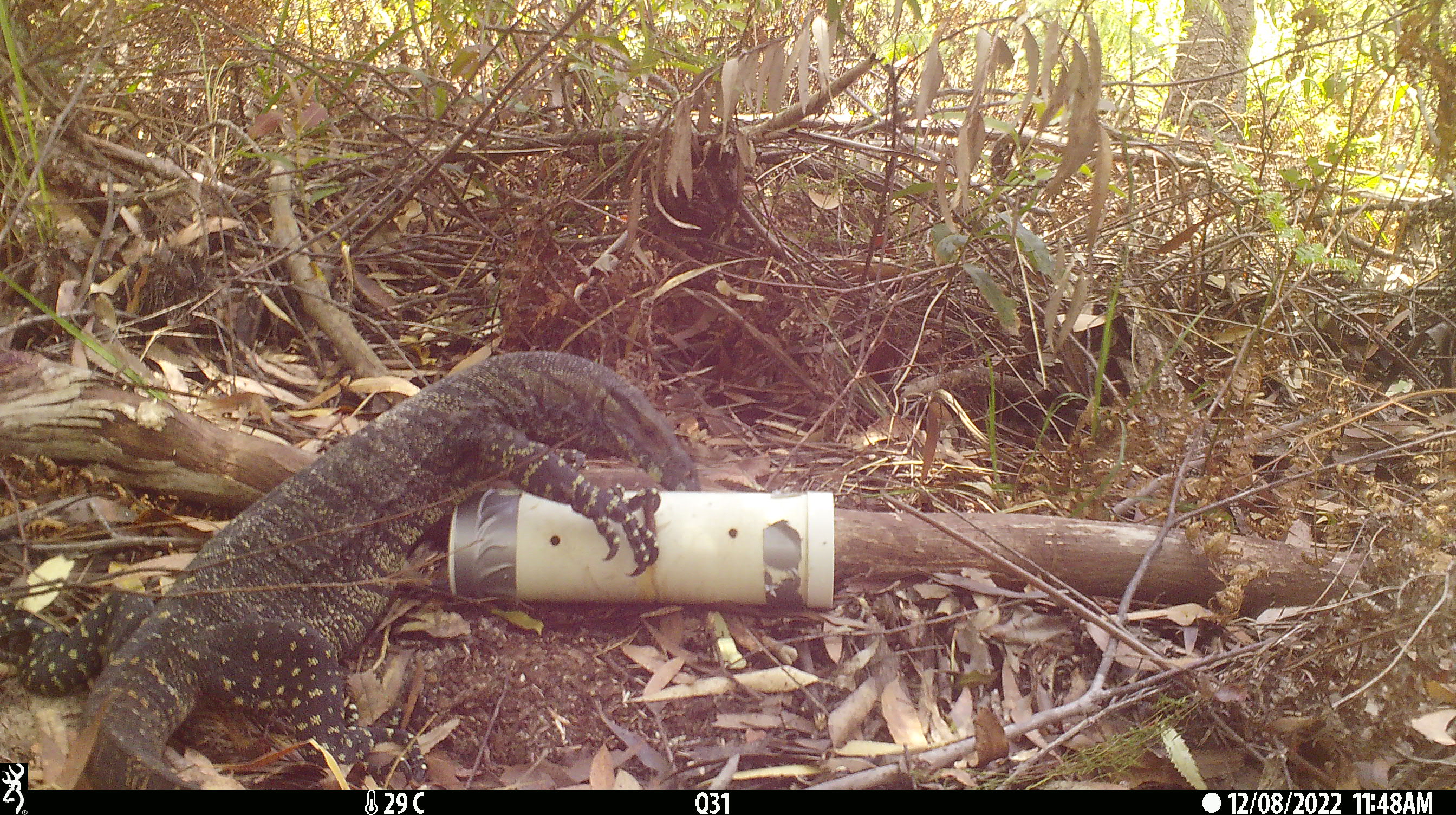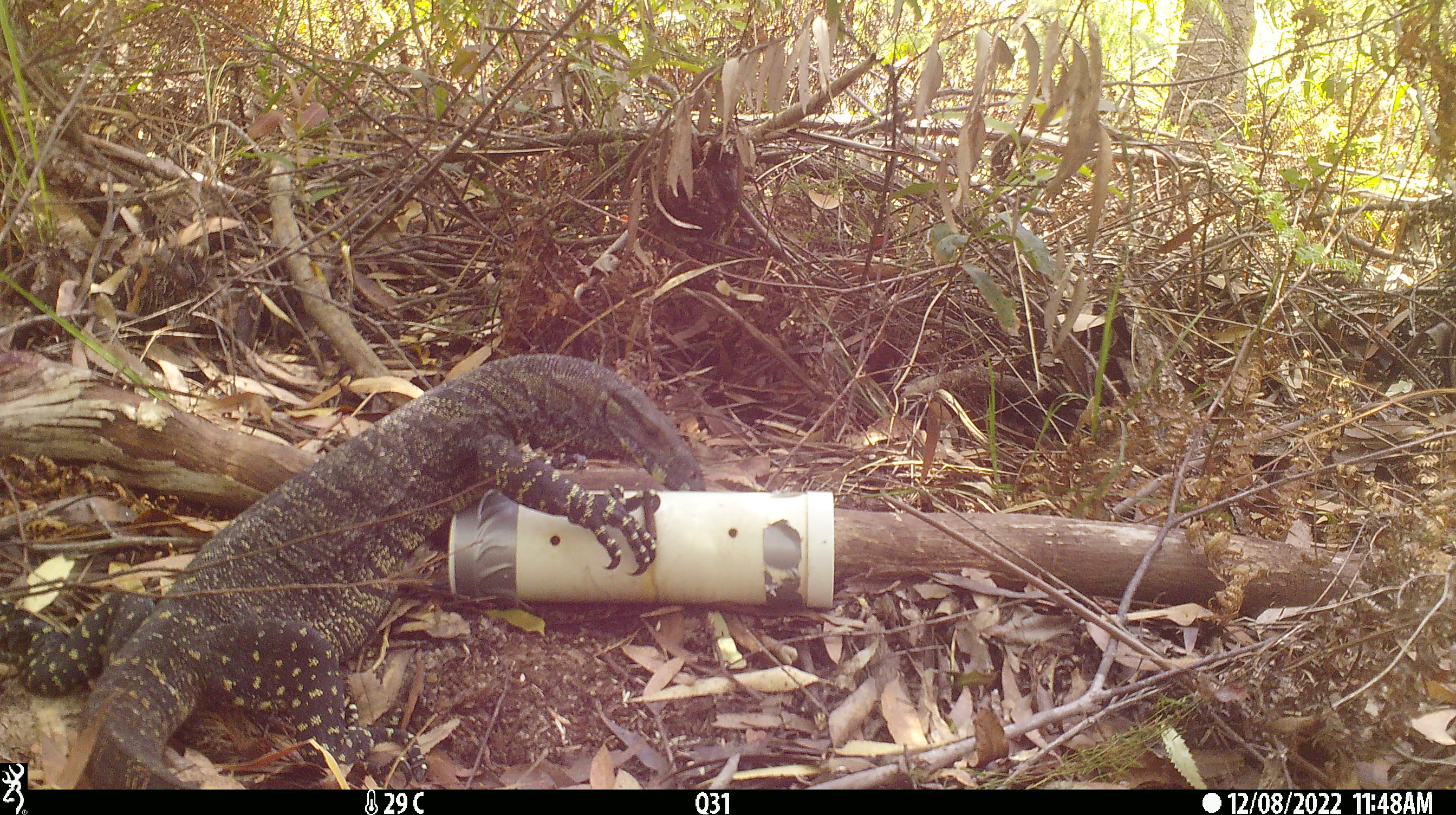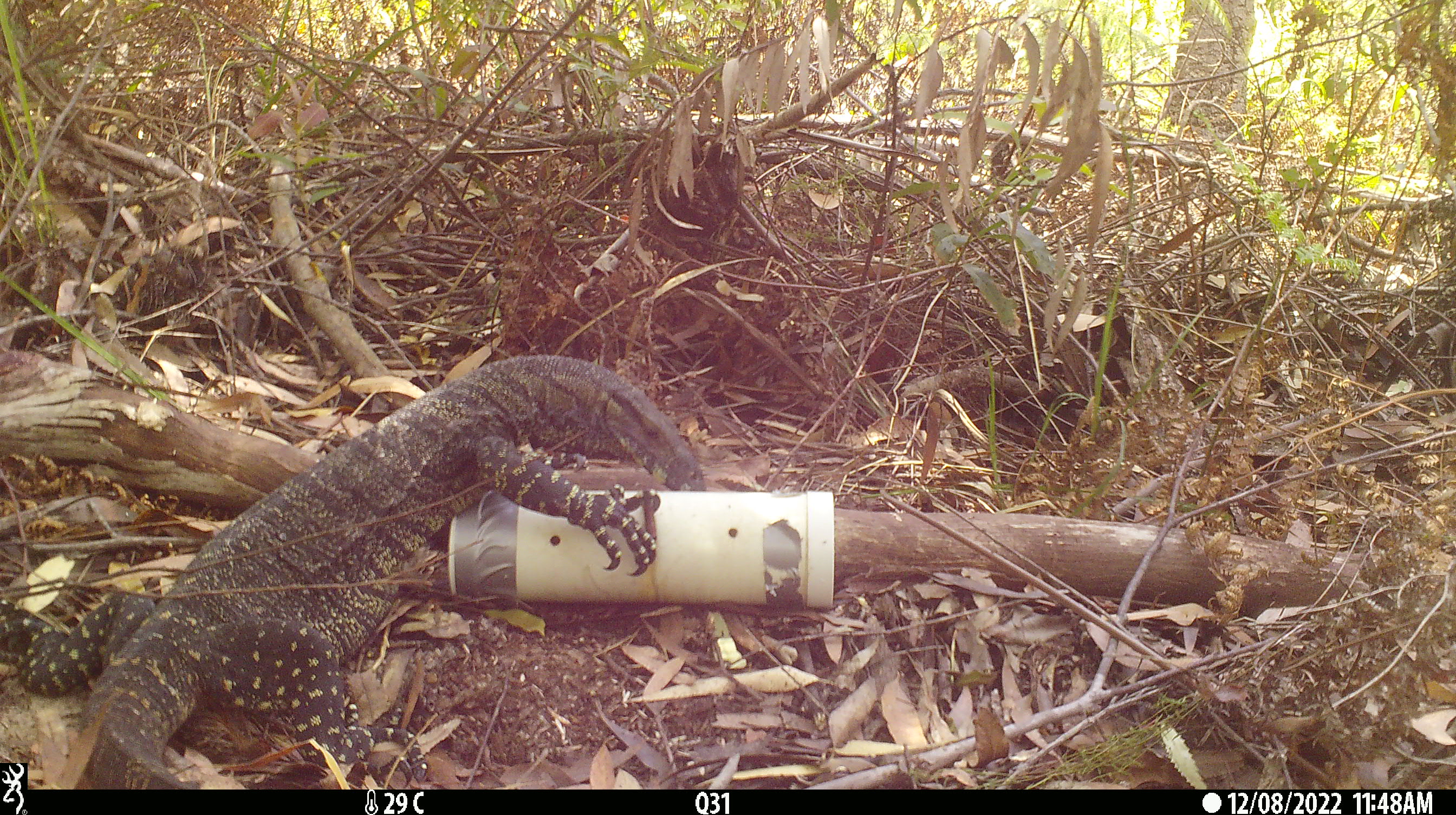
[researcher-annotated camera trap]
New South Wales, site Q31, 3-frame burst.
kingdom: Animalia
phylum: Chordata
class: Reptilia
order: Squamata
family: Varanidae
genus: Varanus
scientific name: Varanus varius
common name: lace monitor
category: goanna